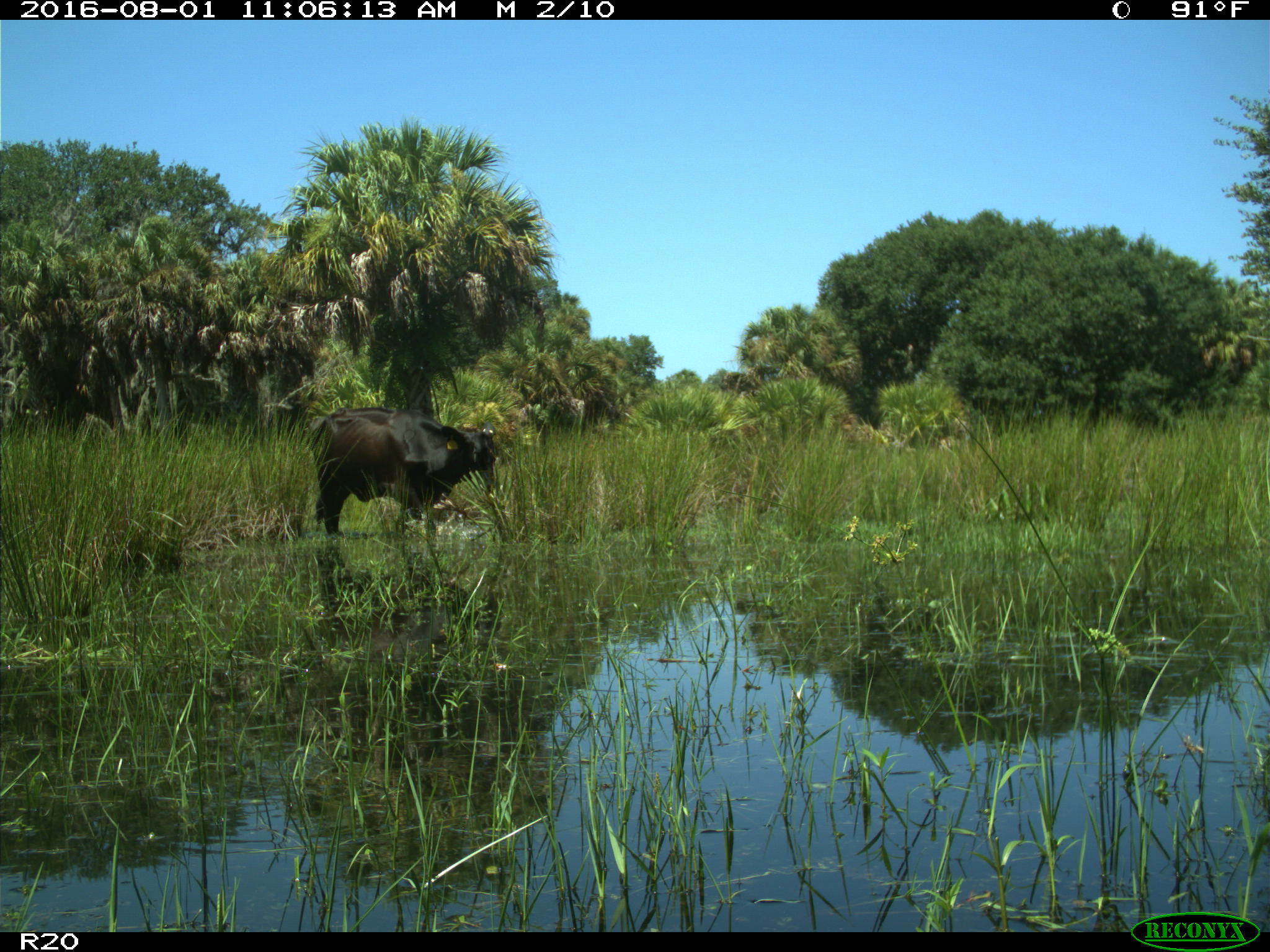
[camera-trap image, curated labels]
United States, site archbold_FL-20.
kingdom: Animalia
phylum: Chordata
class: Mammalia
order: Artiodactyla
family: Bovidae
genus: Bos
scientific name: Bos taurus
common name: domestic cow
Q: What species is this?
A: Bos taurus (domestic cow).